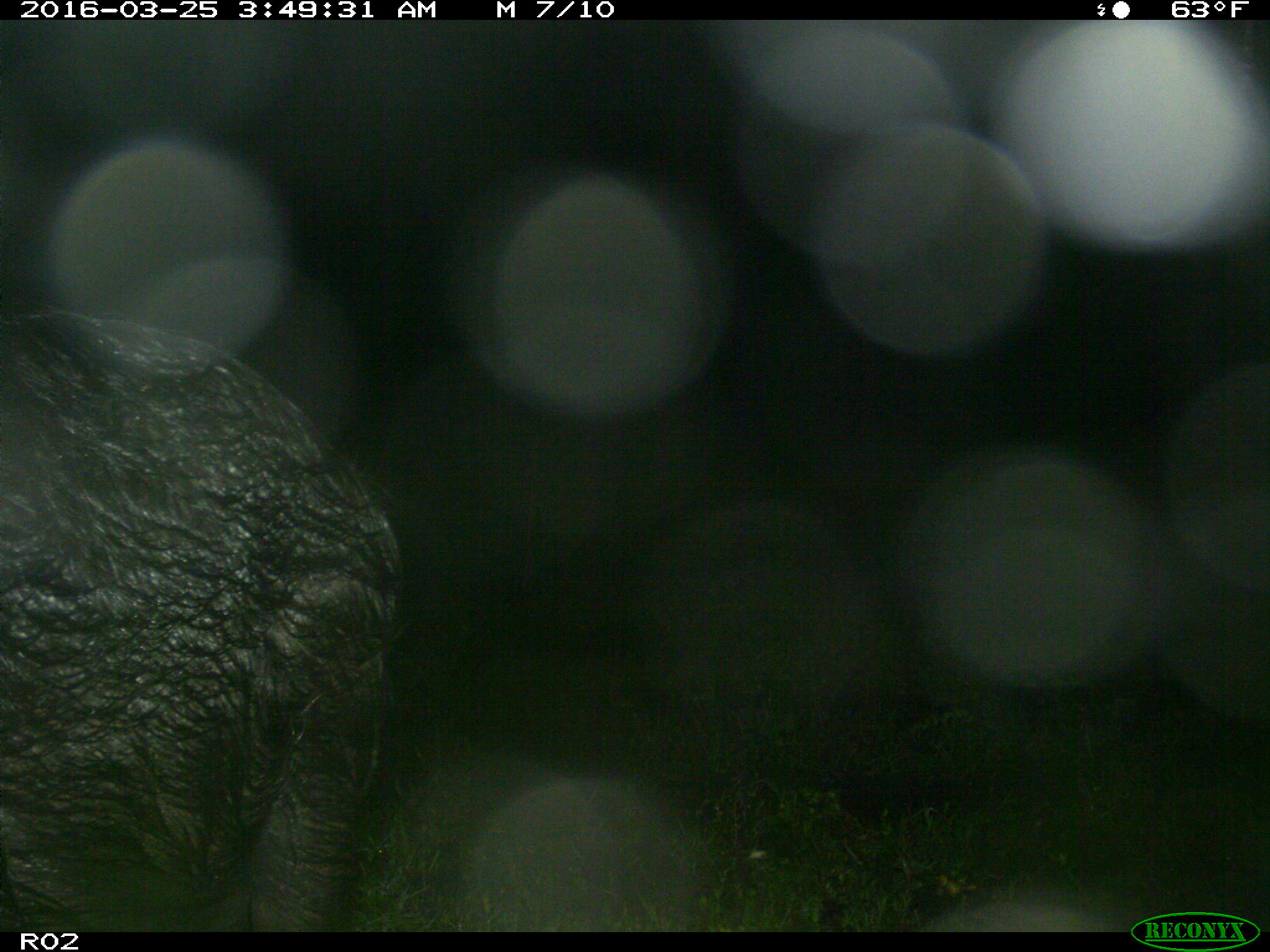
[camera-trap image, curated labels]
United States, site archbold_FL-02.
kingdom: Animalia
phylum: Chordata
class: Mammalia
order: Artiodactyla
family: Suidae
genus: Sus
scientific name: Sus scrofa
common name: wild boar